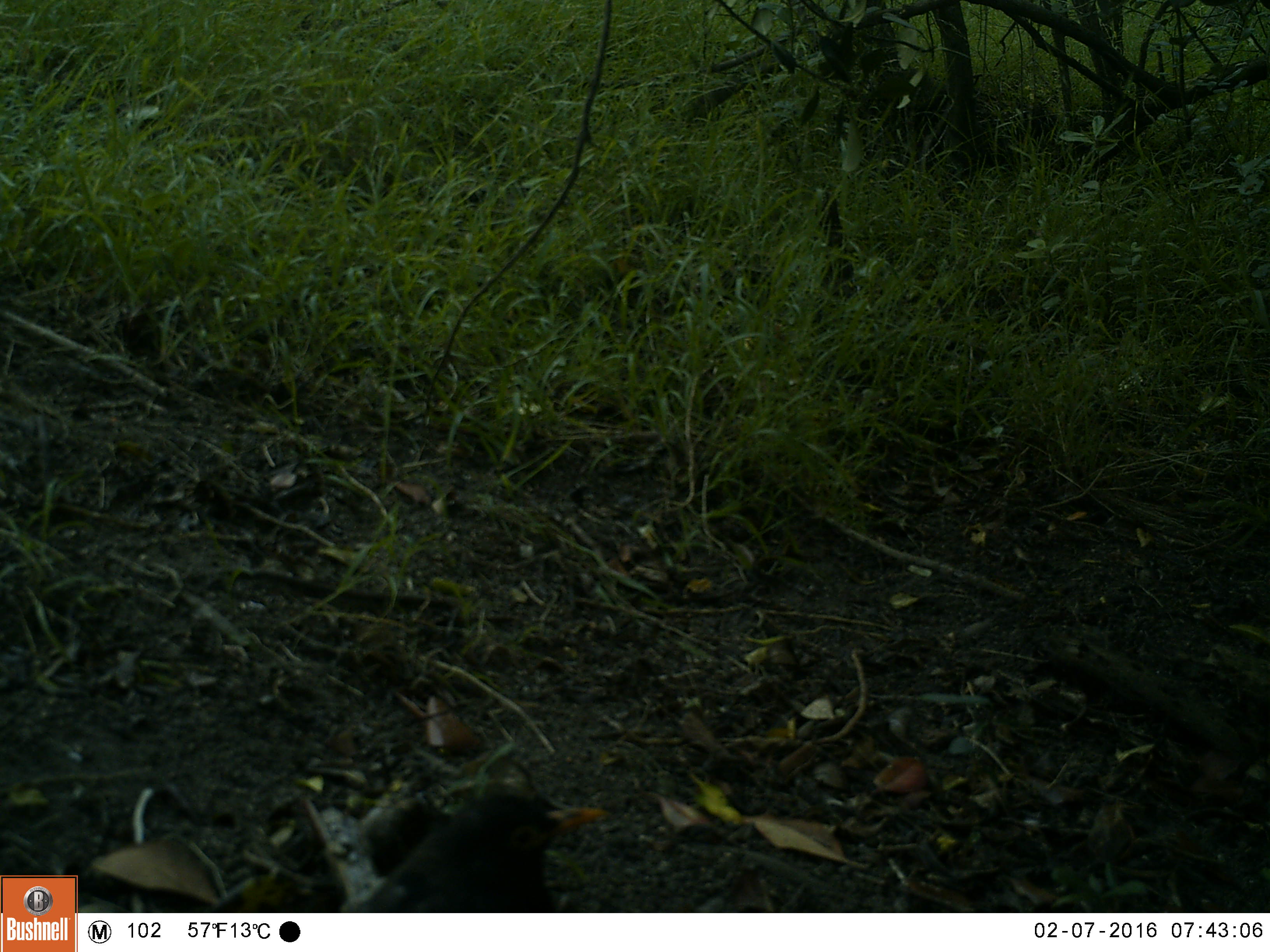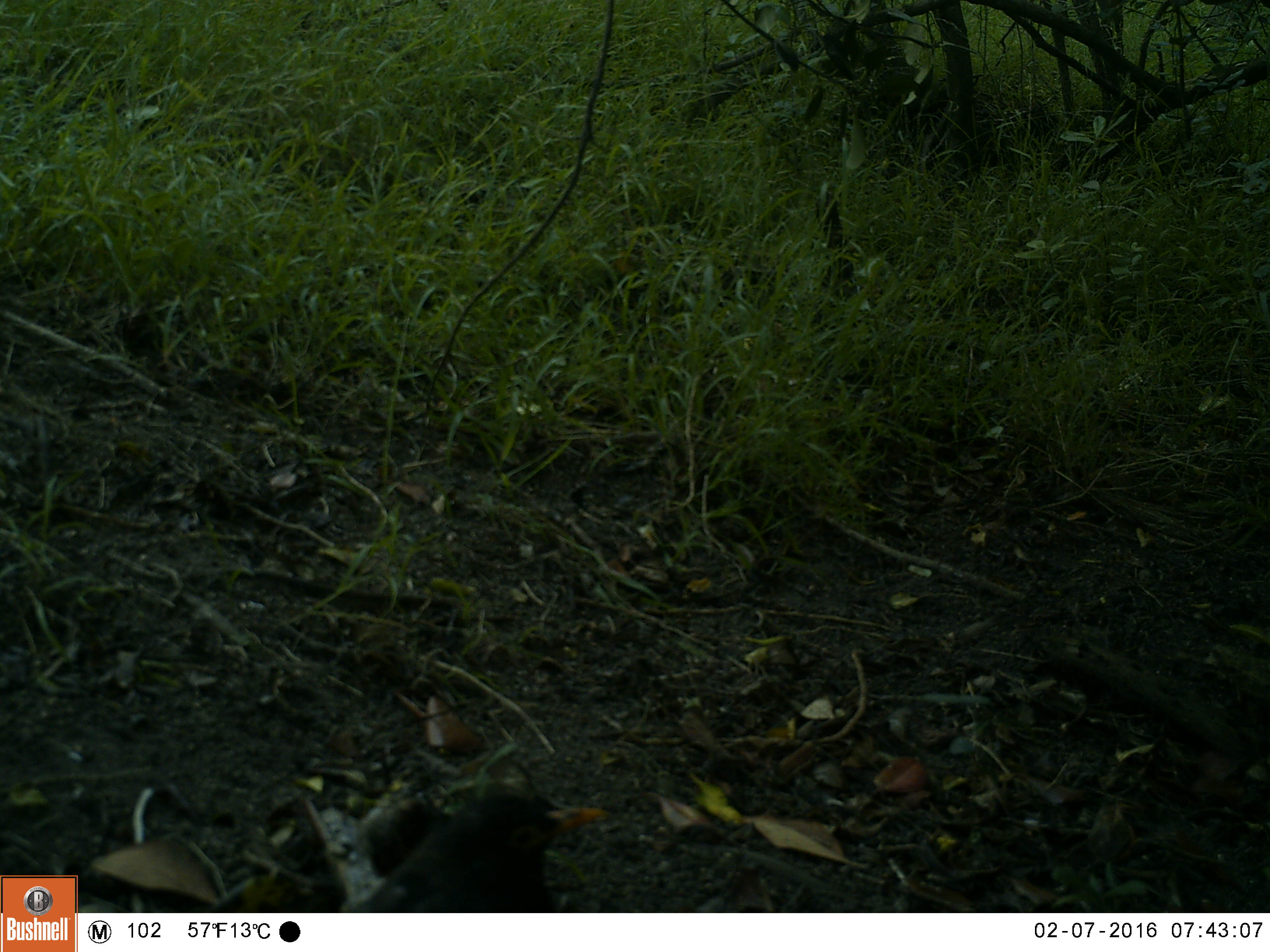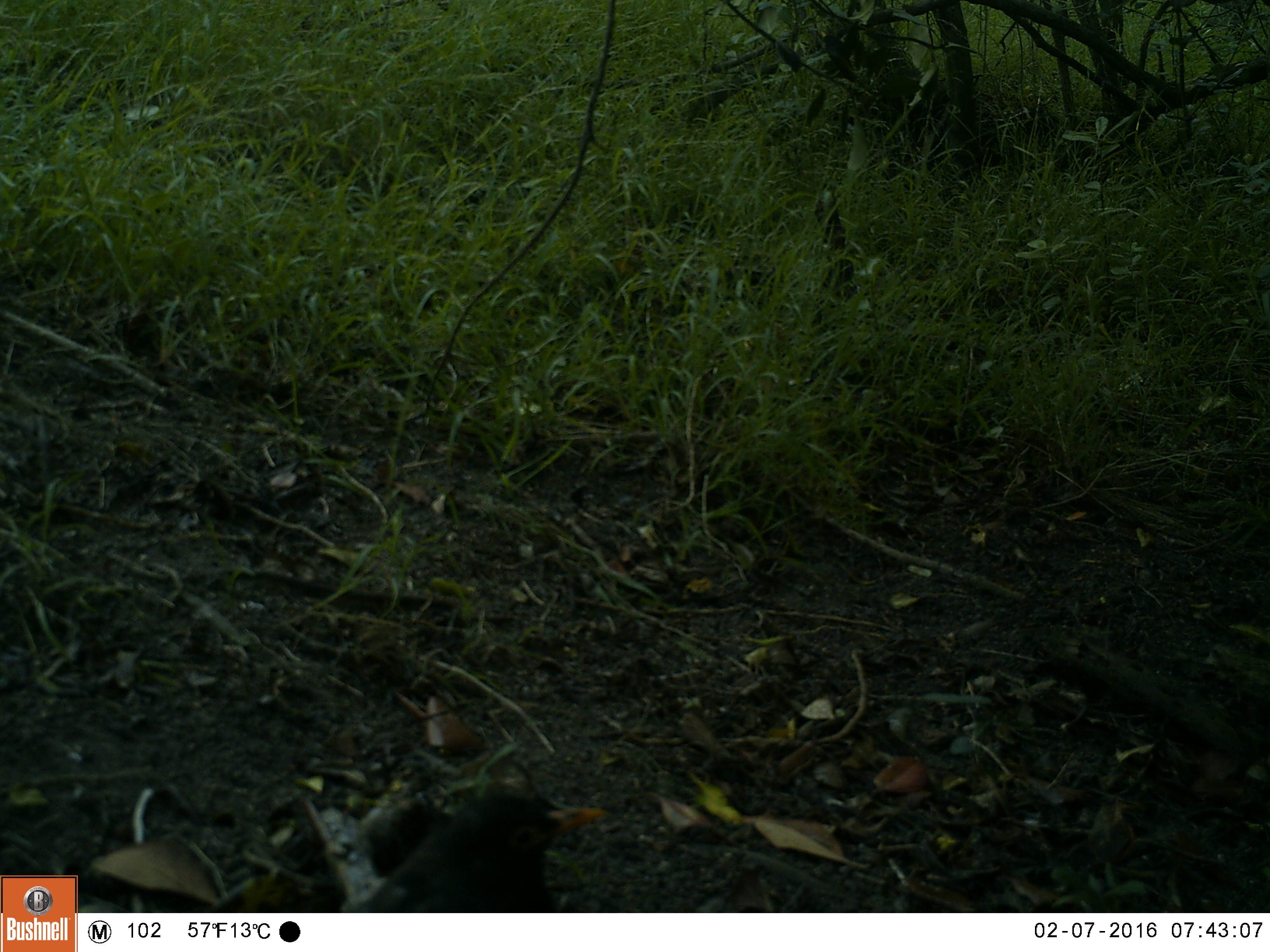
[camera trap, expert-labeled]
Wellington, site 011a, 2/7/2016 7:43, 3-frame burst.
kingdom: Animalia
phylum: Chordata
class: Aves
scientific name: Aves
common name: bird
Bird (Aves).